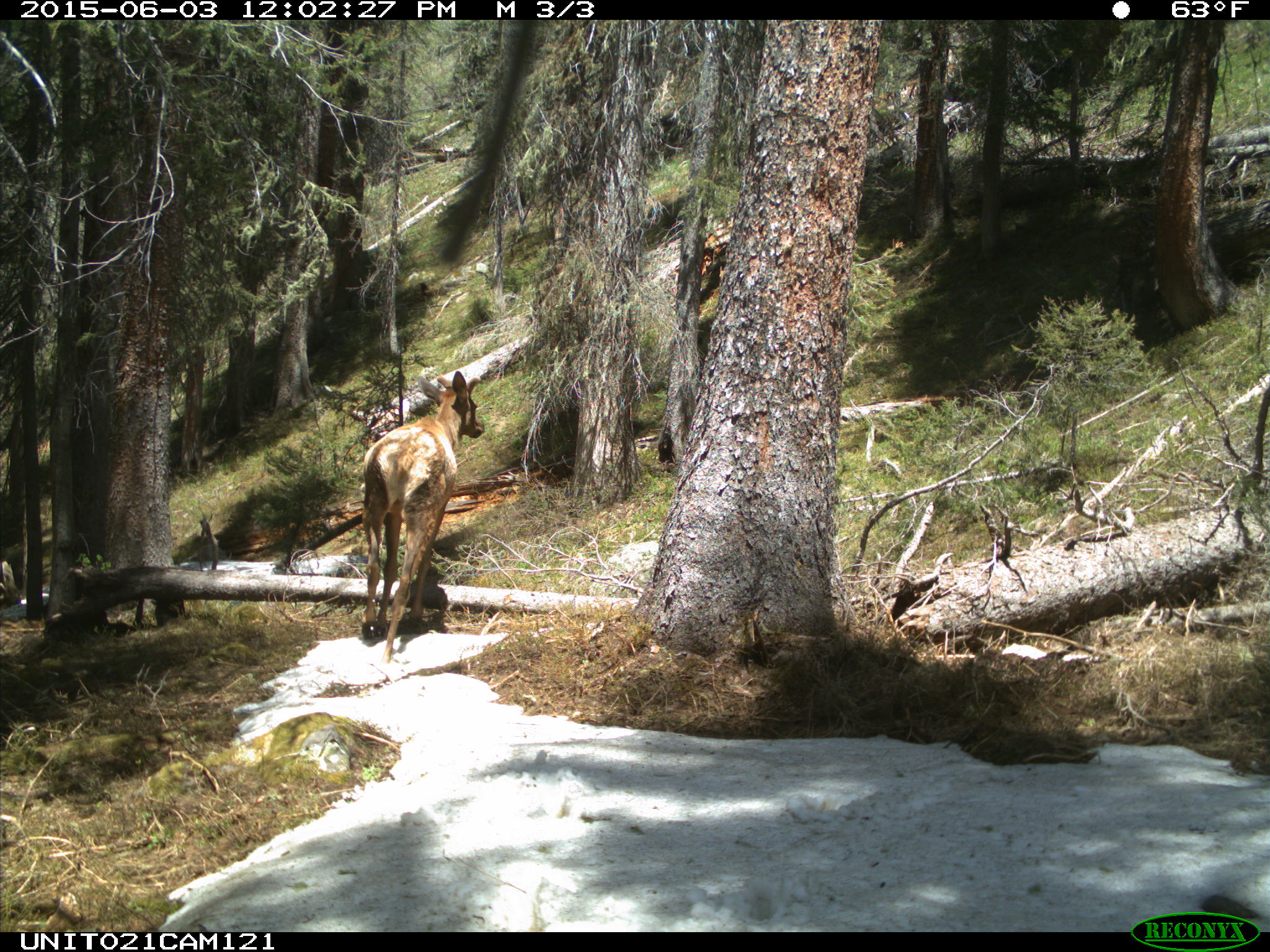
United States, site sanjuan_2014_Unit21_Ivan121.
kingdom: Animalia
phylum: Chordata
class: Mammalia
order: Artiodactyla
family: Cervidae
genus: Cervus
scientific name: Cervus elaphus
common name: red deer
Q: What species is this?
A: Cervus elaphus (red deer).